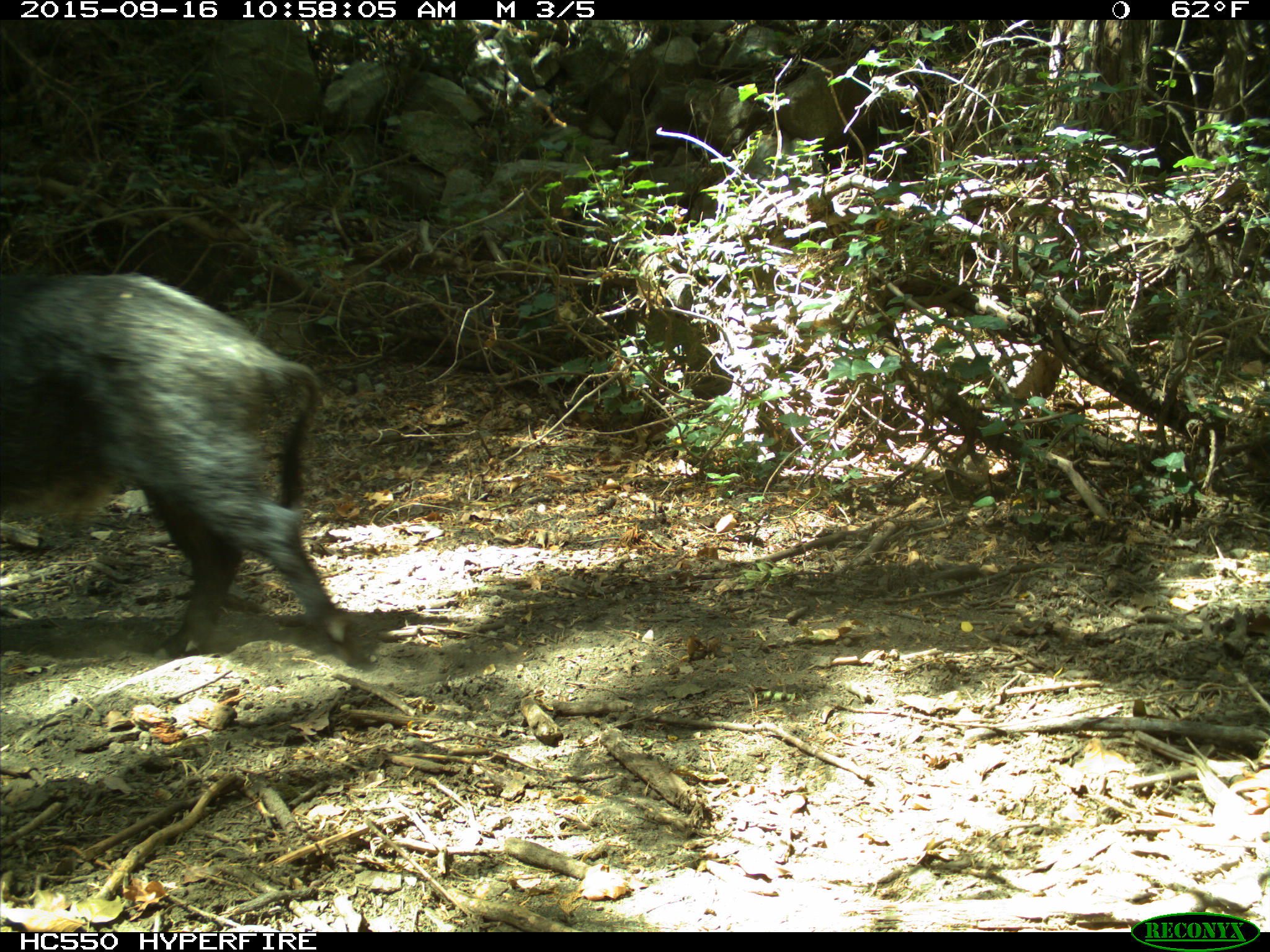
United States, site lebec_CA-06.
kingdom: Animalia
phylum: Chordata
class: Mammalia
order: Artiodactyla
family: Suidae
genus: Sus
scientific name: Sus scrofa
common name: wild boar